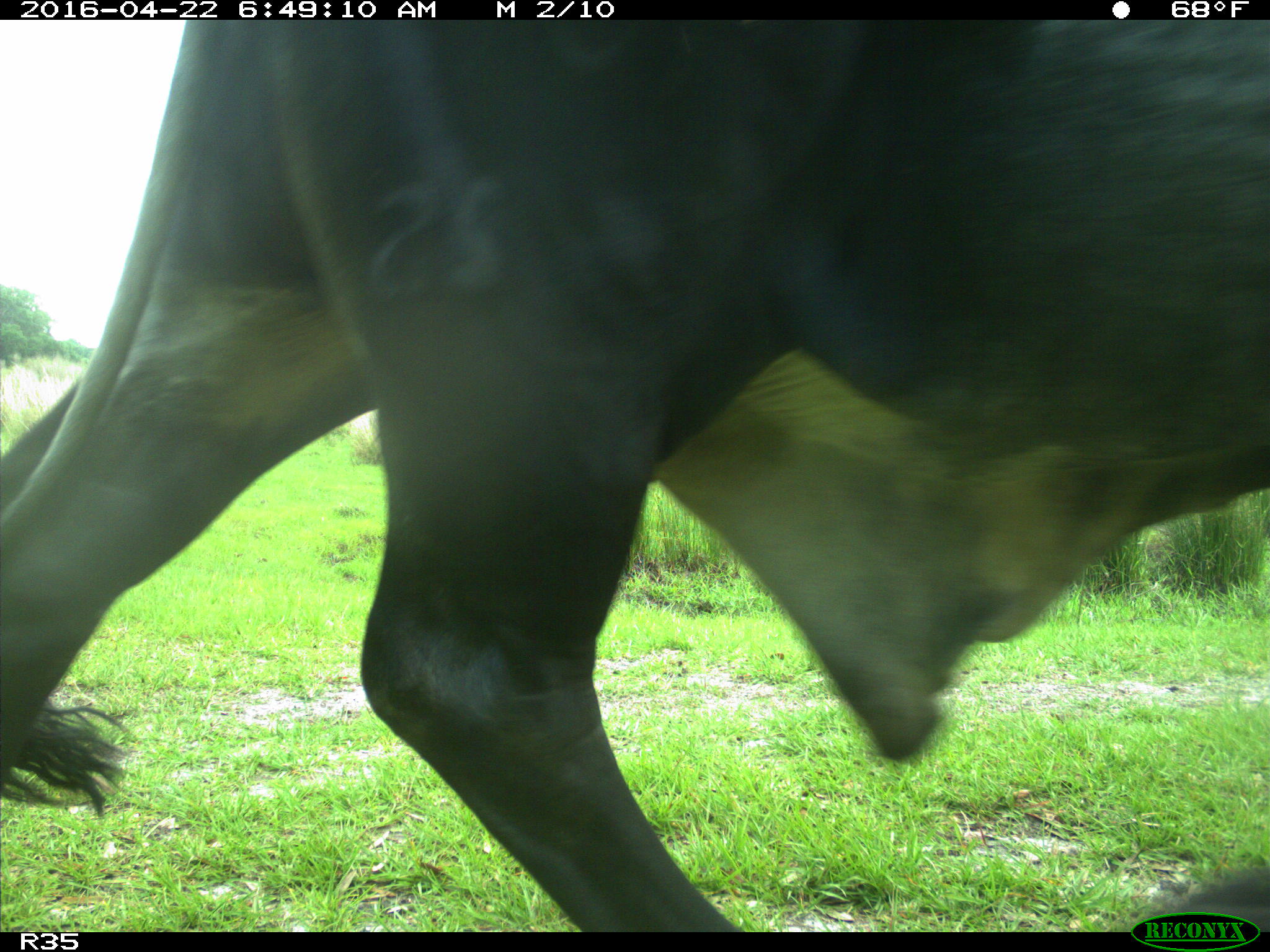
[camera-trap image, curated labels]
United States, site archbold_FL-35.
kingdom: Animalia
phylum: Chordata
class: Mammalia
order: Artiodactyla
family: Bovidae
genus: Bos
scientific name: Bos taurus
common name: domestic cow